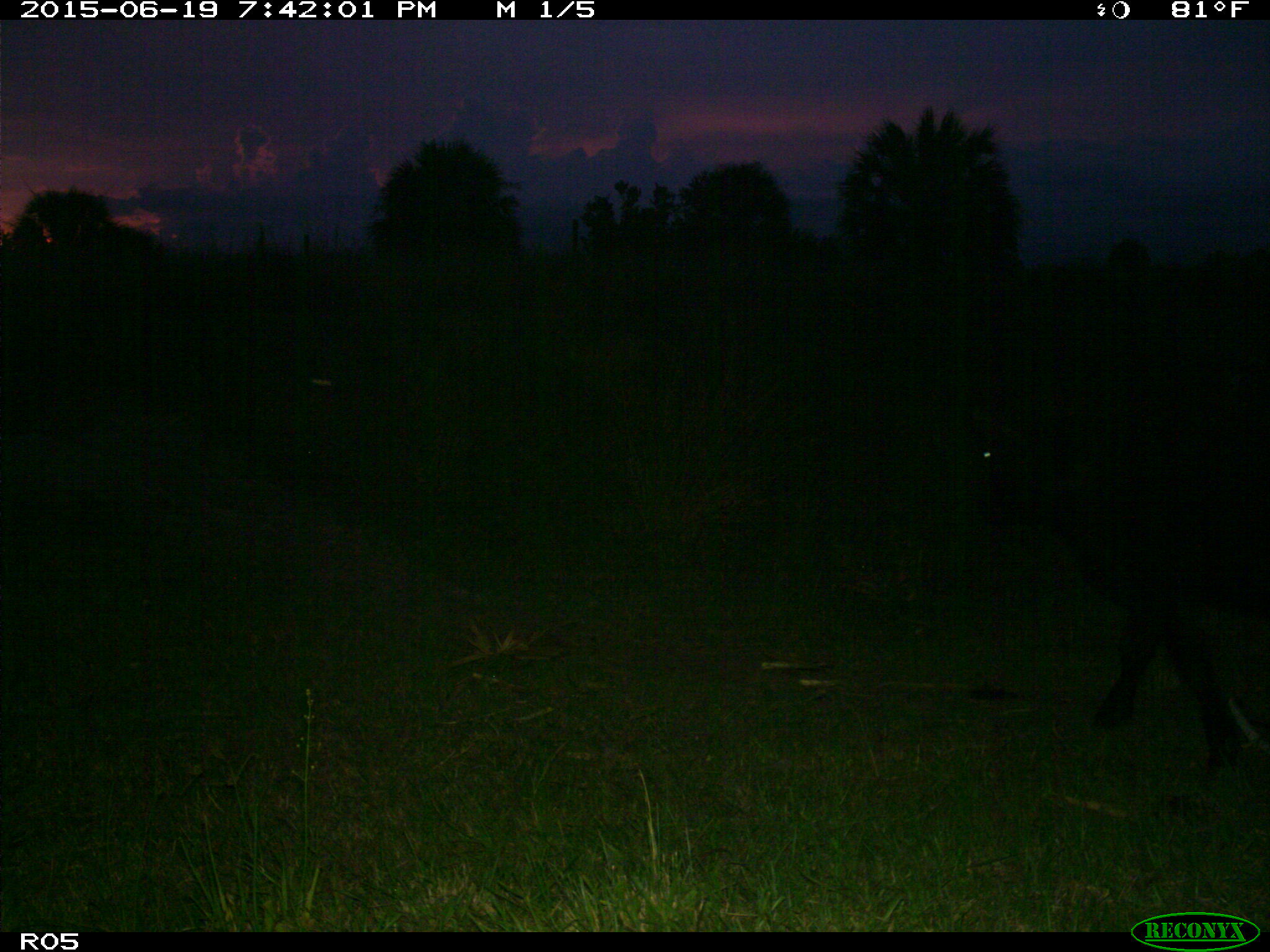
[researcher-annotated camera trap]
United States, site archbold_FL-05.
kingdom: Animalia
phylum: Chordata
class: Mammalia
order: Artiodactyla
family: Bovidae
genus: Bos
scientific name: Bos taurus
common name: domestic cow